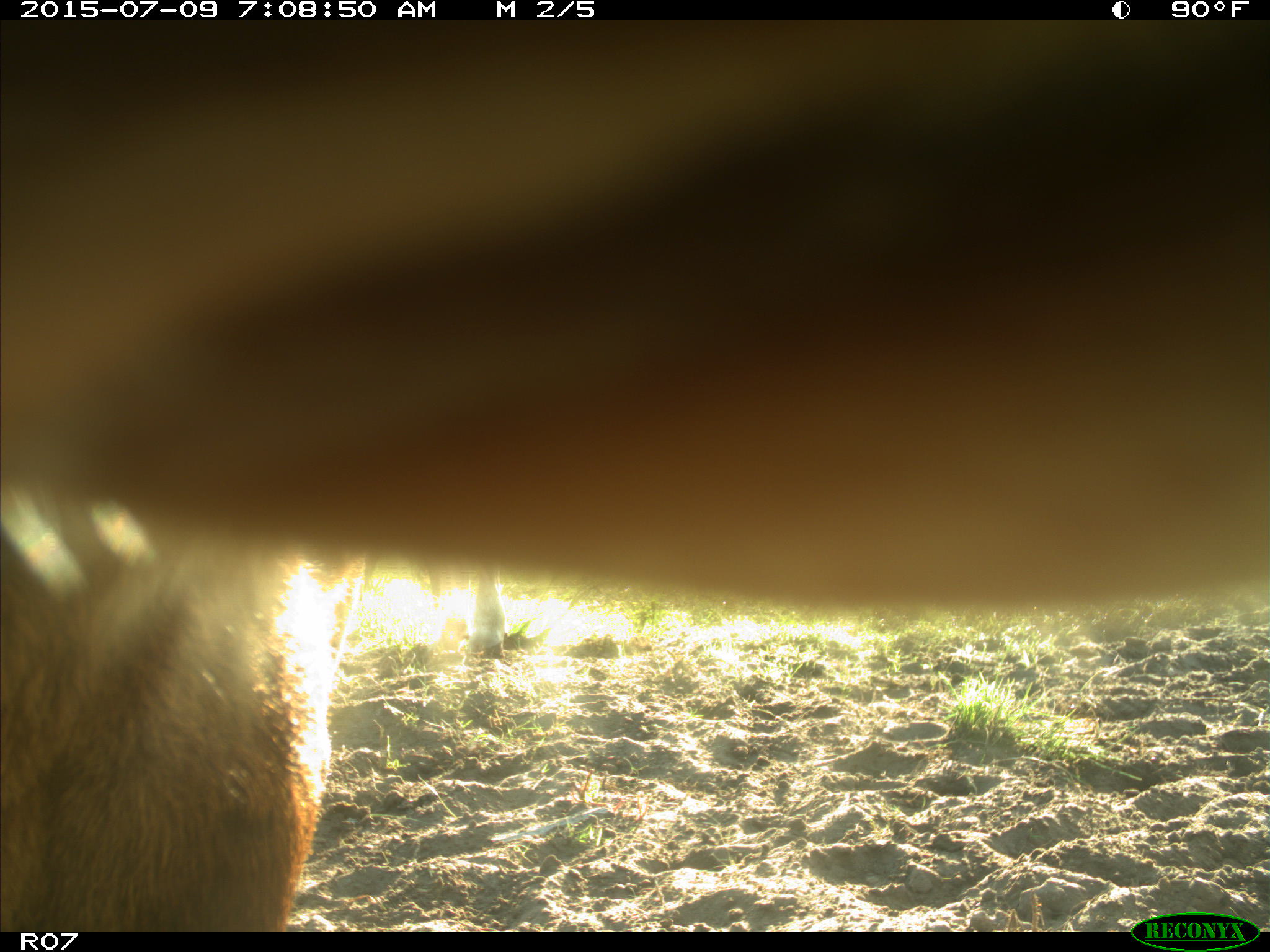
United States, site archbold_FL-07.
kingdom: Animalia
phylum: Chordata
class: Mammalia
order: Artiodactyla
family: Bovidae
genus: Bos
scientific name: Bos taurus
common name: domestic cow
Bos taurus (domestic cow).